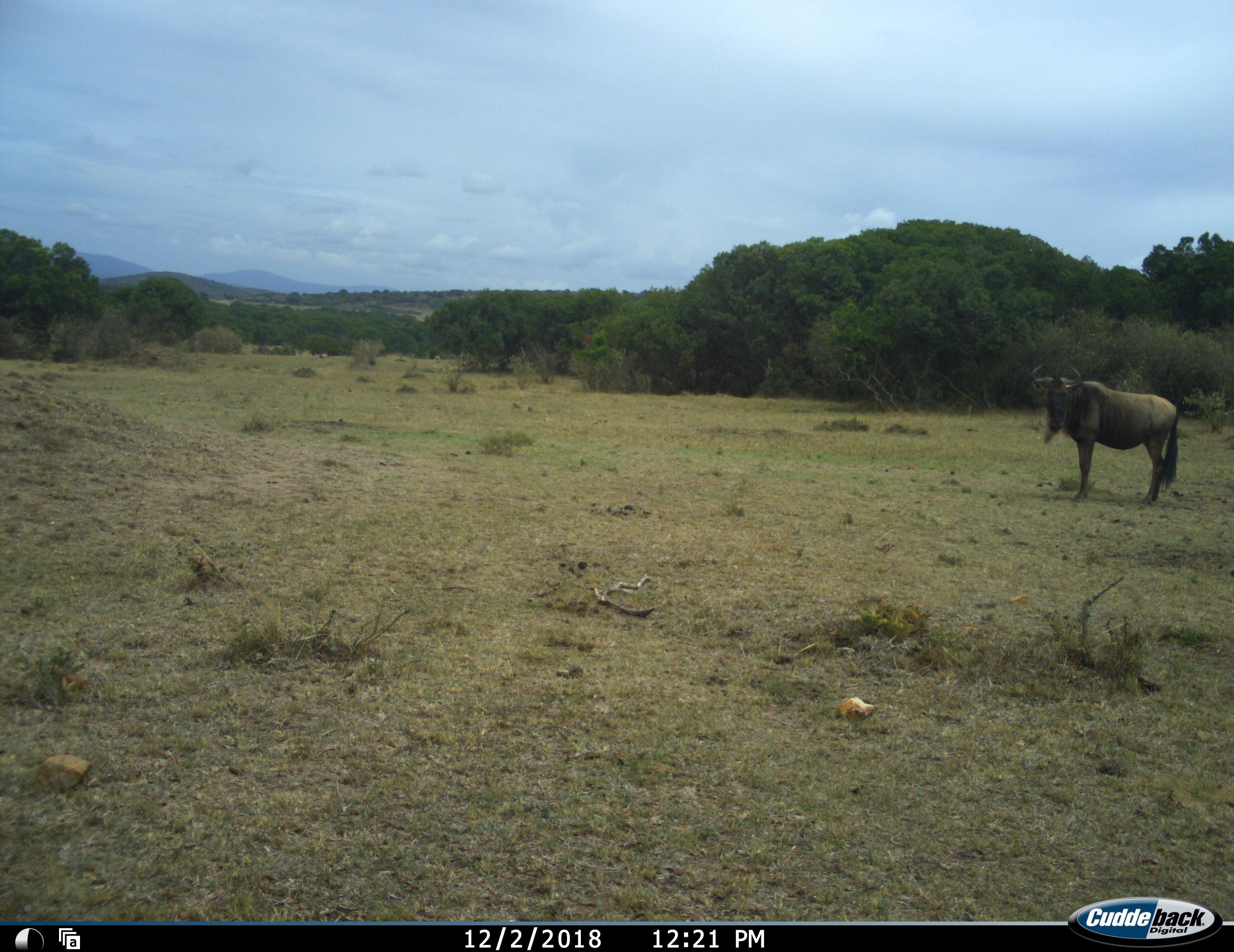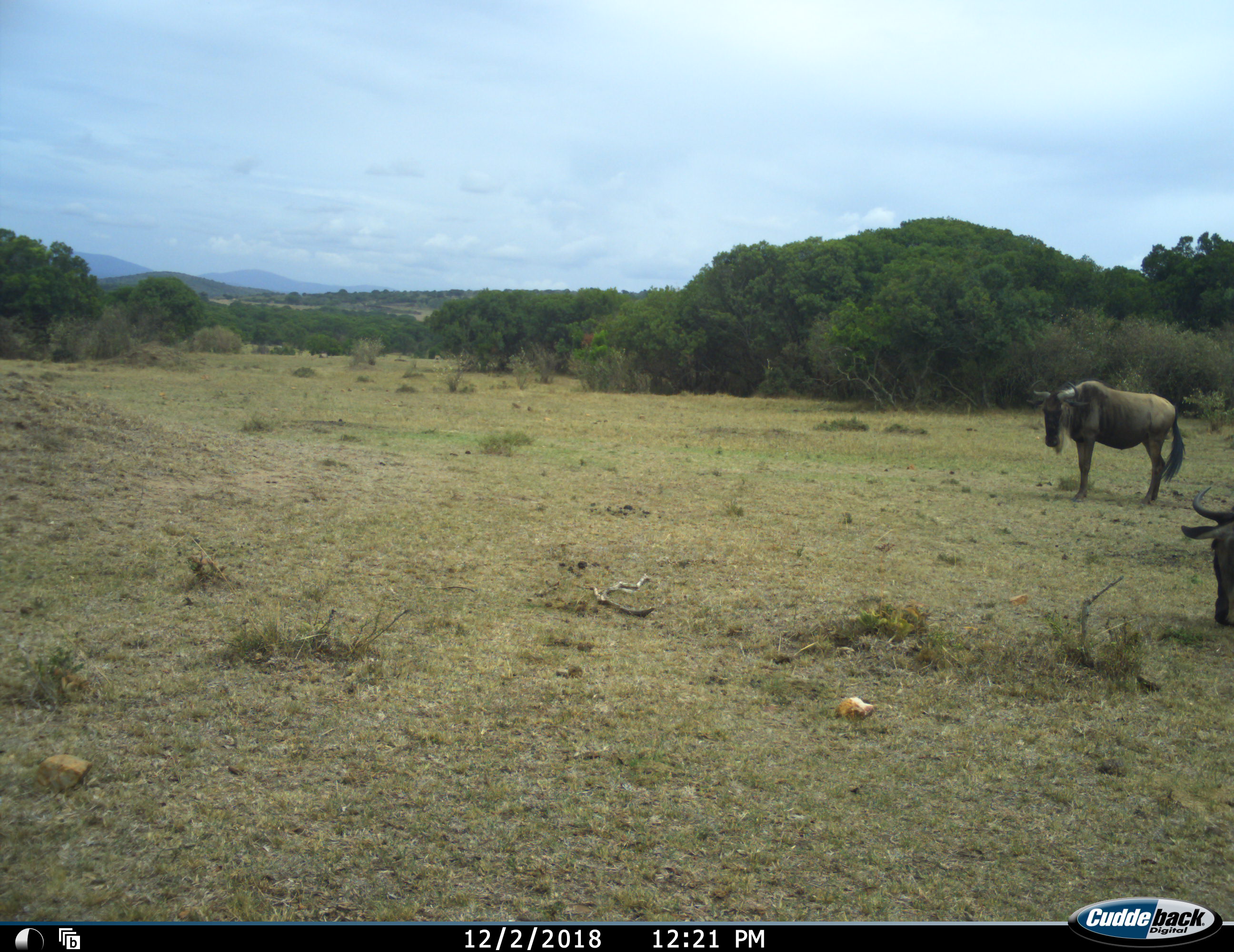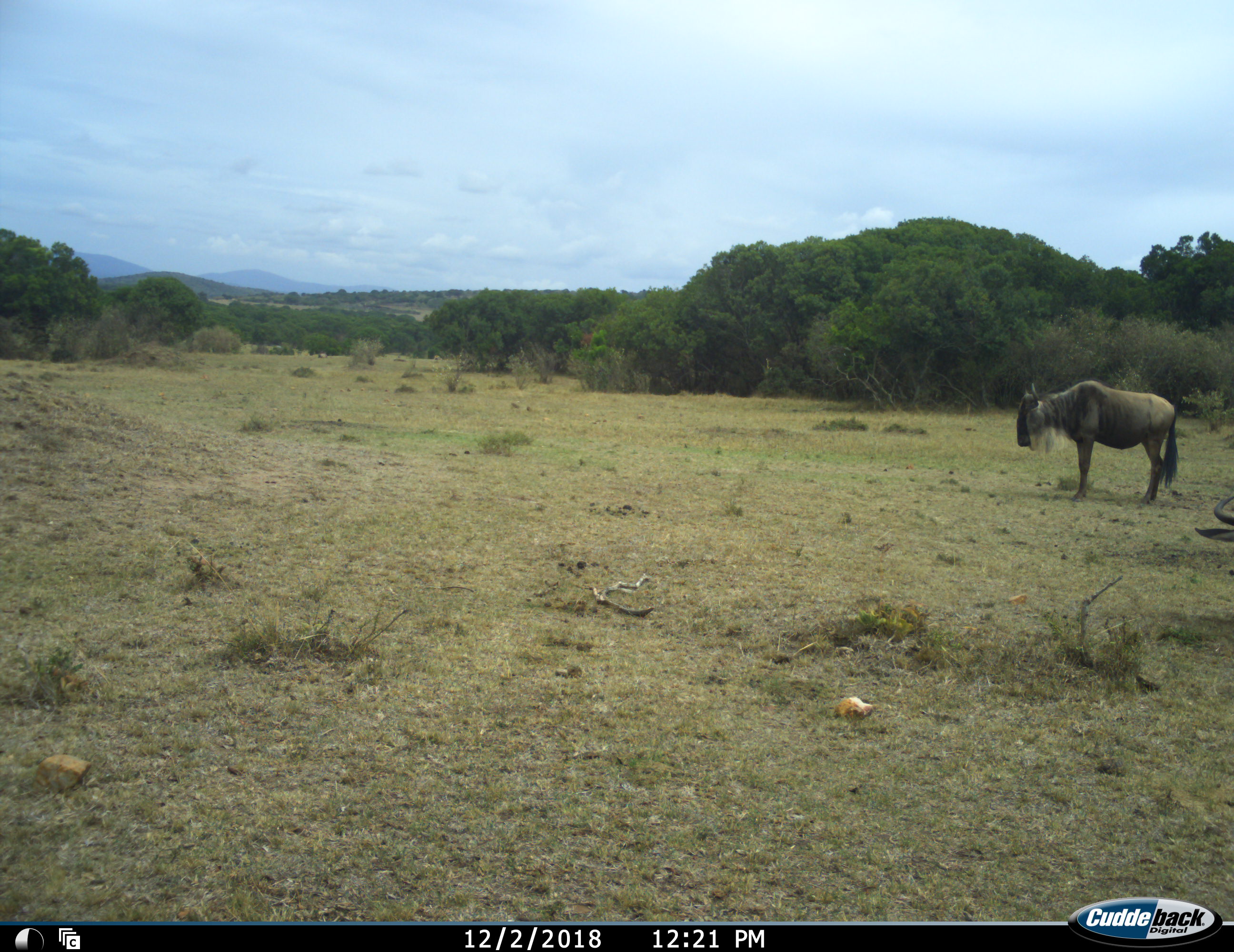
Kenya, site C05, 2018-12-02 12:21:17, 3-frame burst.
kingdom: Animalia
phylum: Chordata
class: Mammalia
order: Artiodactyla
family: Bovidae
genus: Connochaetes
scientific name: Connochaetes taurinus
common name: common wildebeest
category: wildebeest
Wildebeest (common wildebeest) (Connochaetes taurinus), count 2. Behavior (volunteer vote fractions): standing 100%, resting 0%, moving 0%, interacting 0%. Young present (vote fraction): 0%. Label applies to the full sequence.